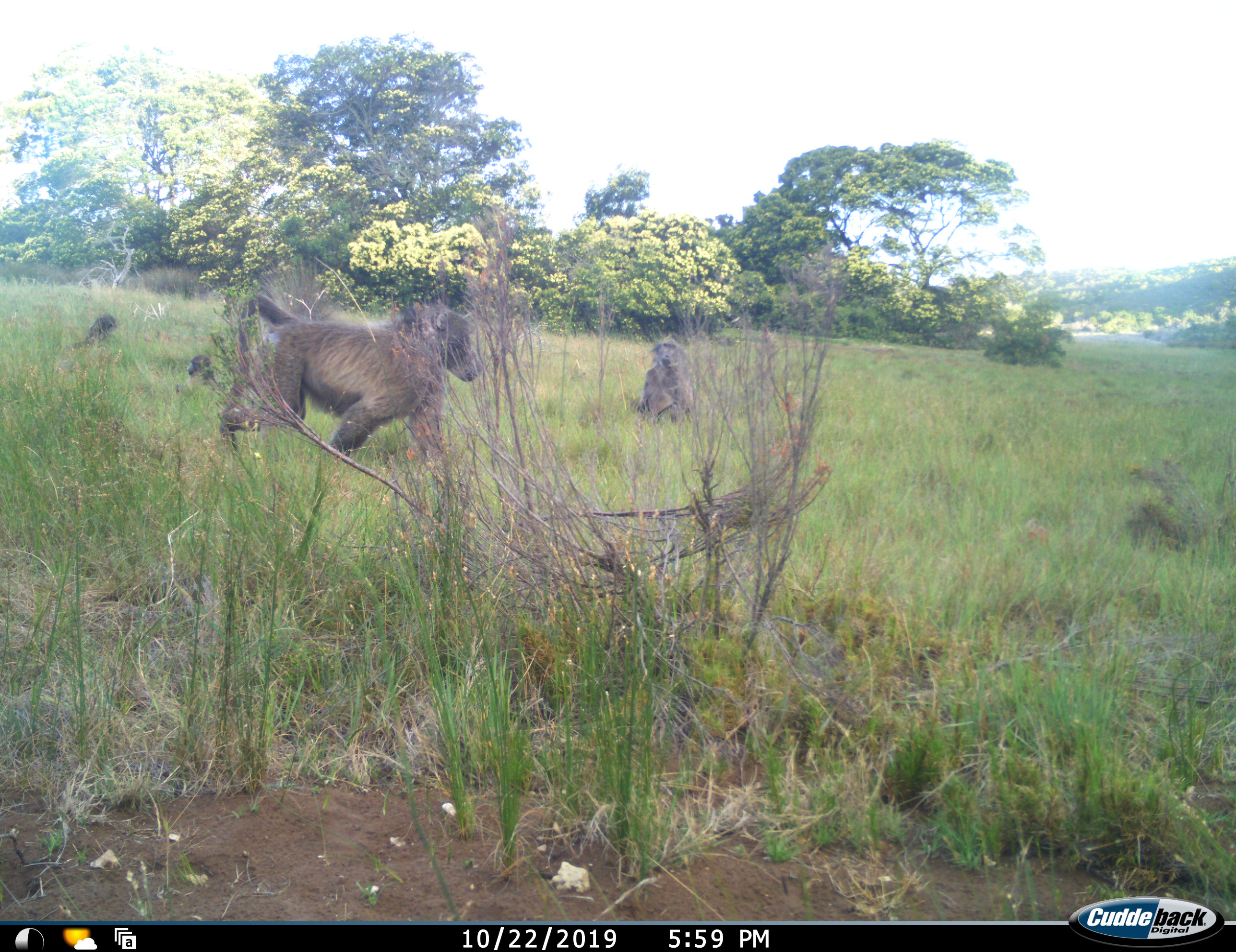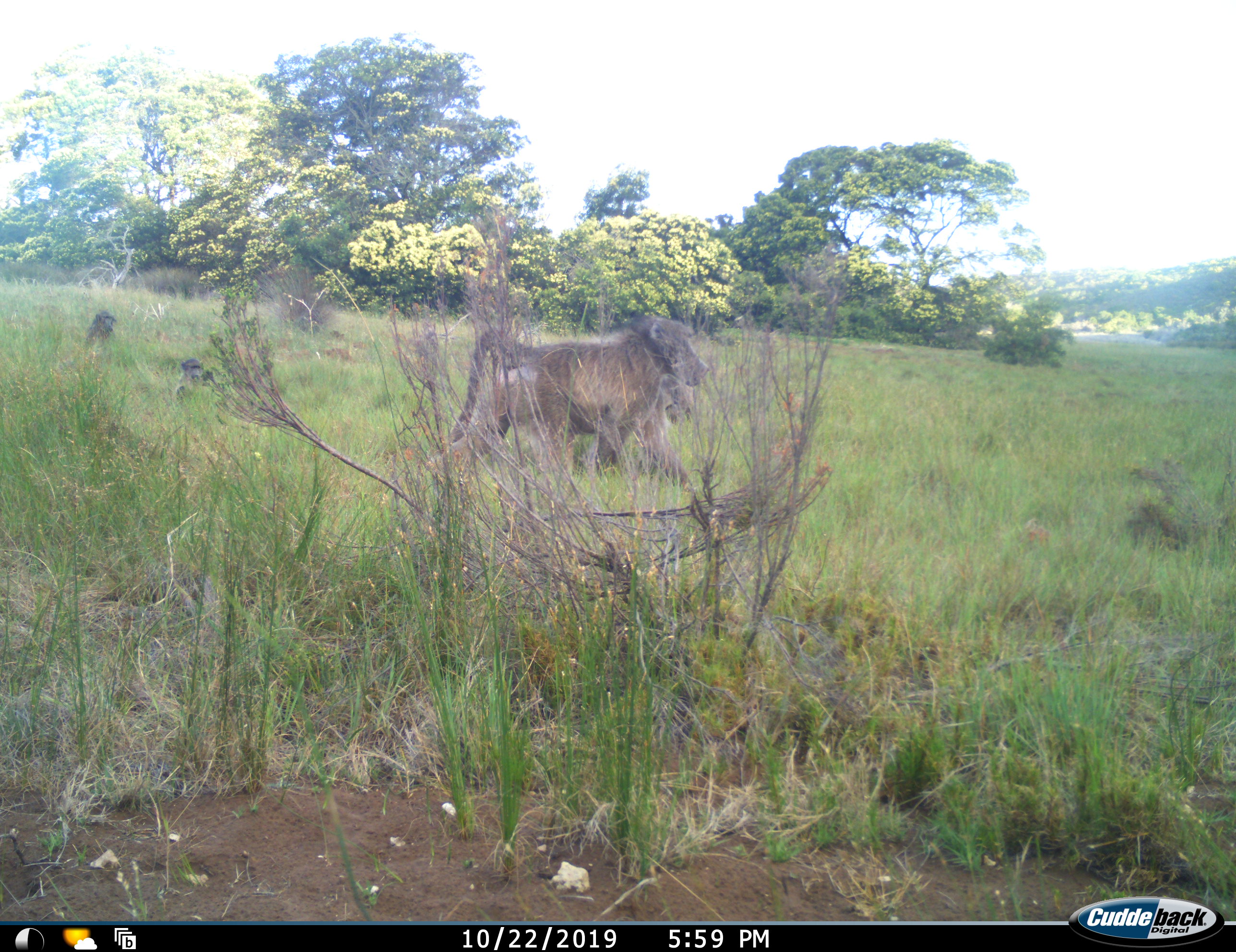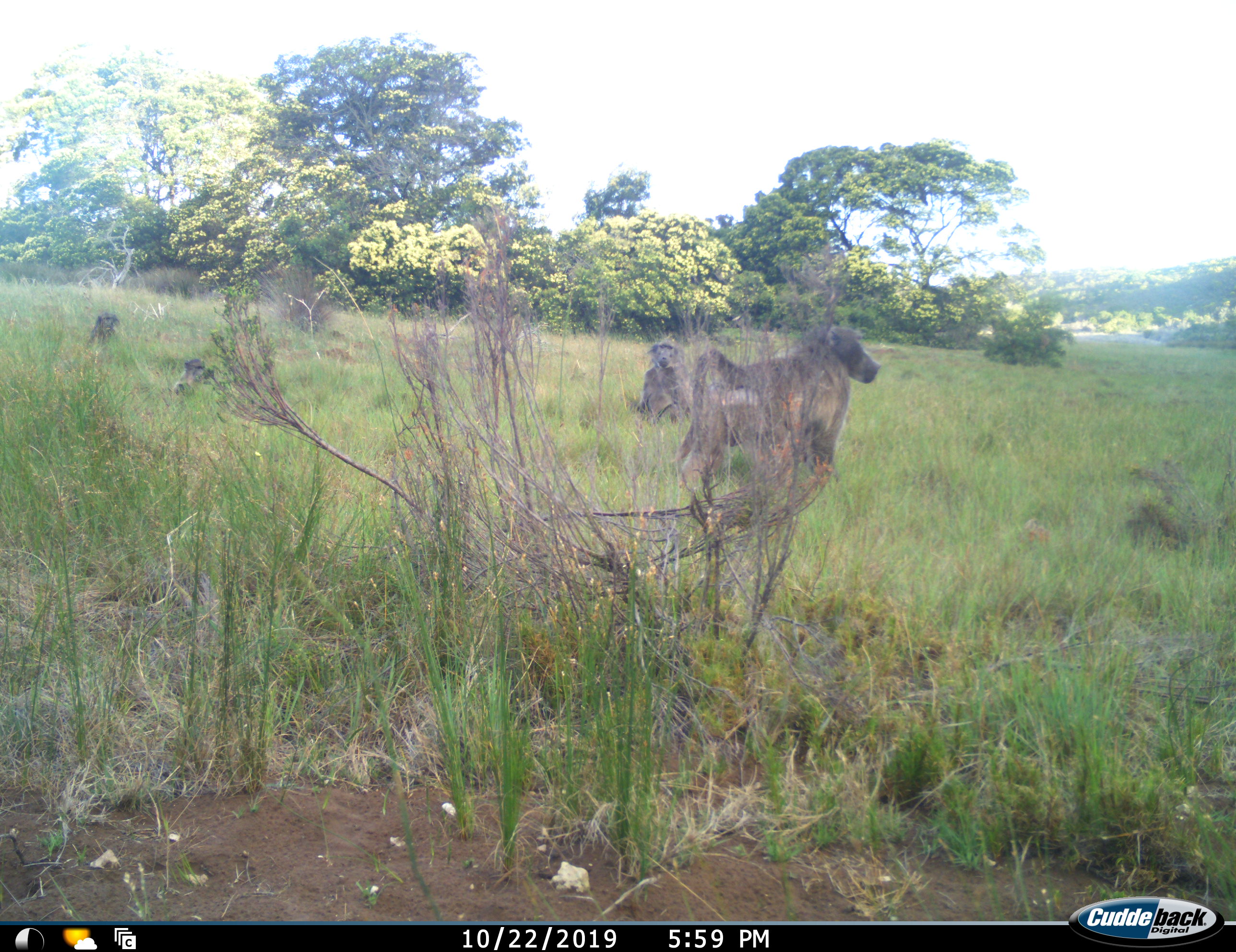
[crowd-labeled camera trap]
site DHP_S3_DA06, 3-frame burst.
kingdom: Animalia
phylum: Chordata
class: Mammalia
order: Primates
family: Cercopithecidae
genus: Papio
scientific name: Papio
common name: baboon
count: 4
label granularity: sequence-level